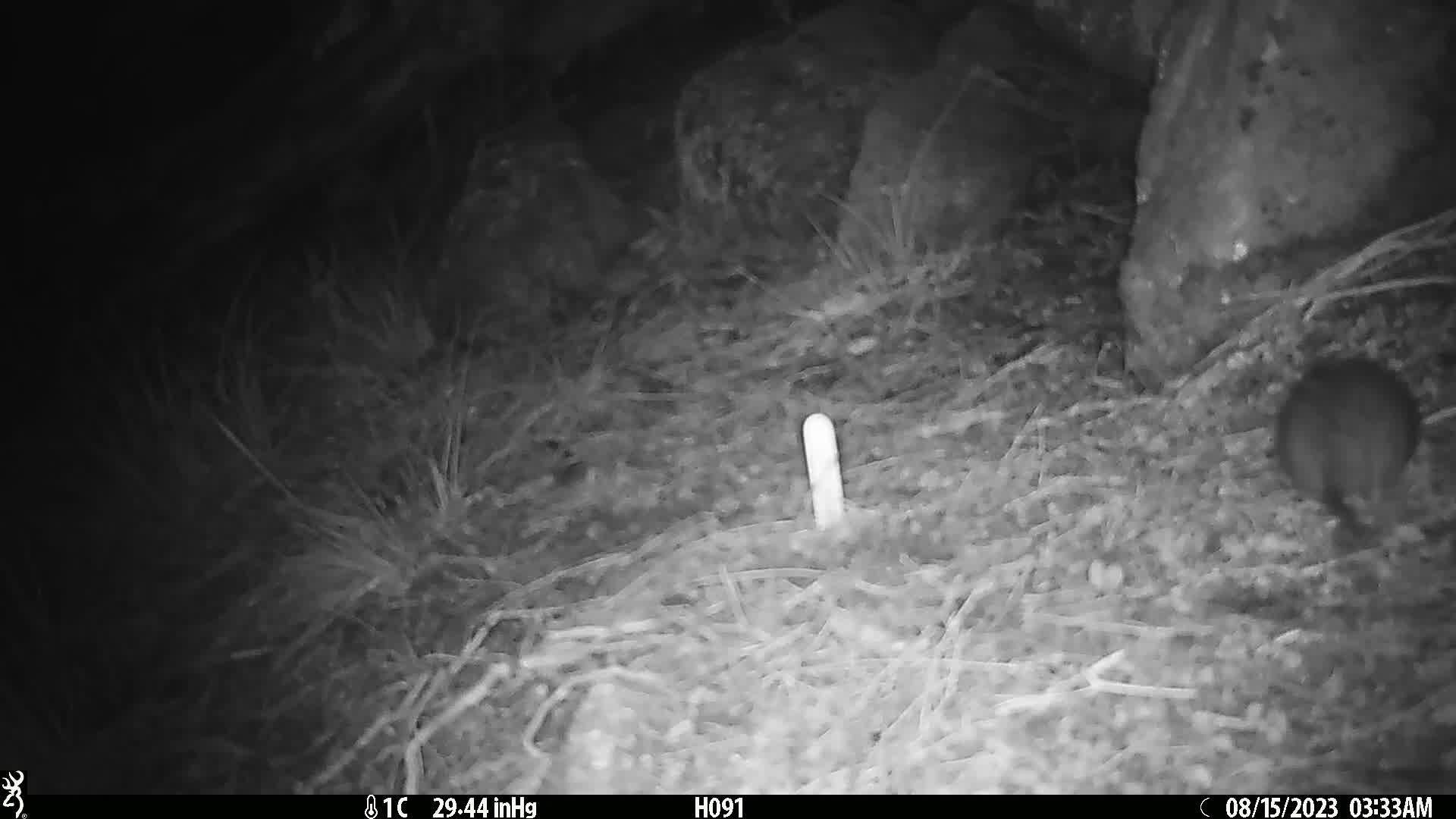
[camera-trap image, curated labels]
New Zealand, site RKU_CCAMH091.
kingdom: Animalia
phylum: Chordata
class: Mammalia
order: Rodentia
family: Muridae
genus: Rattus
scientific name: Rattus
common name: rat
Rat (Rattus).